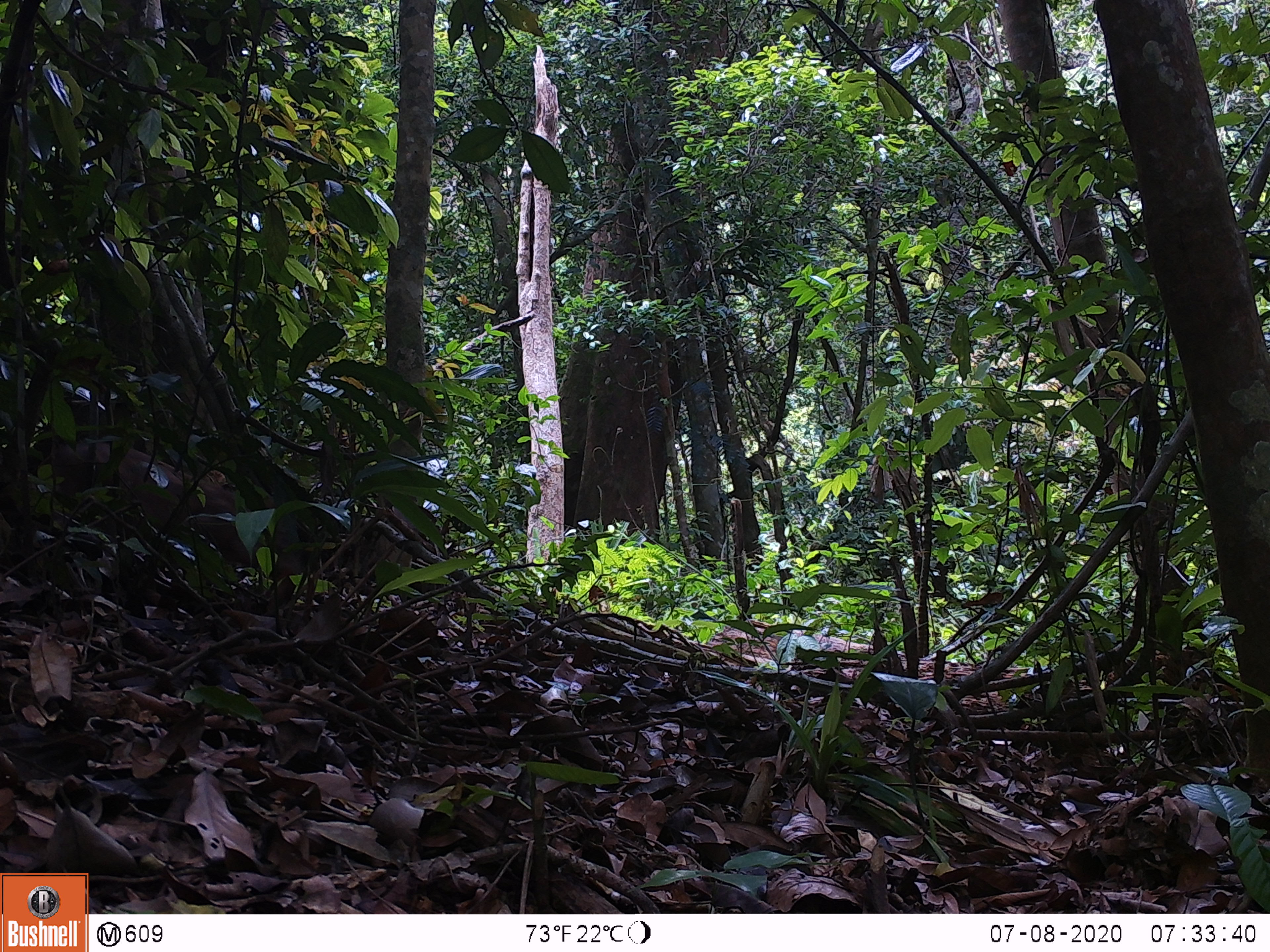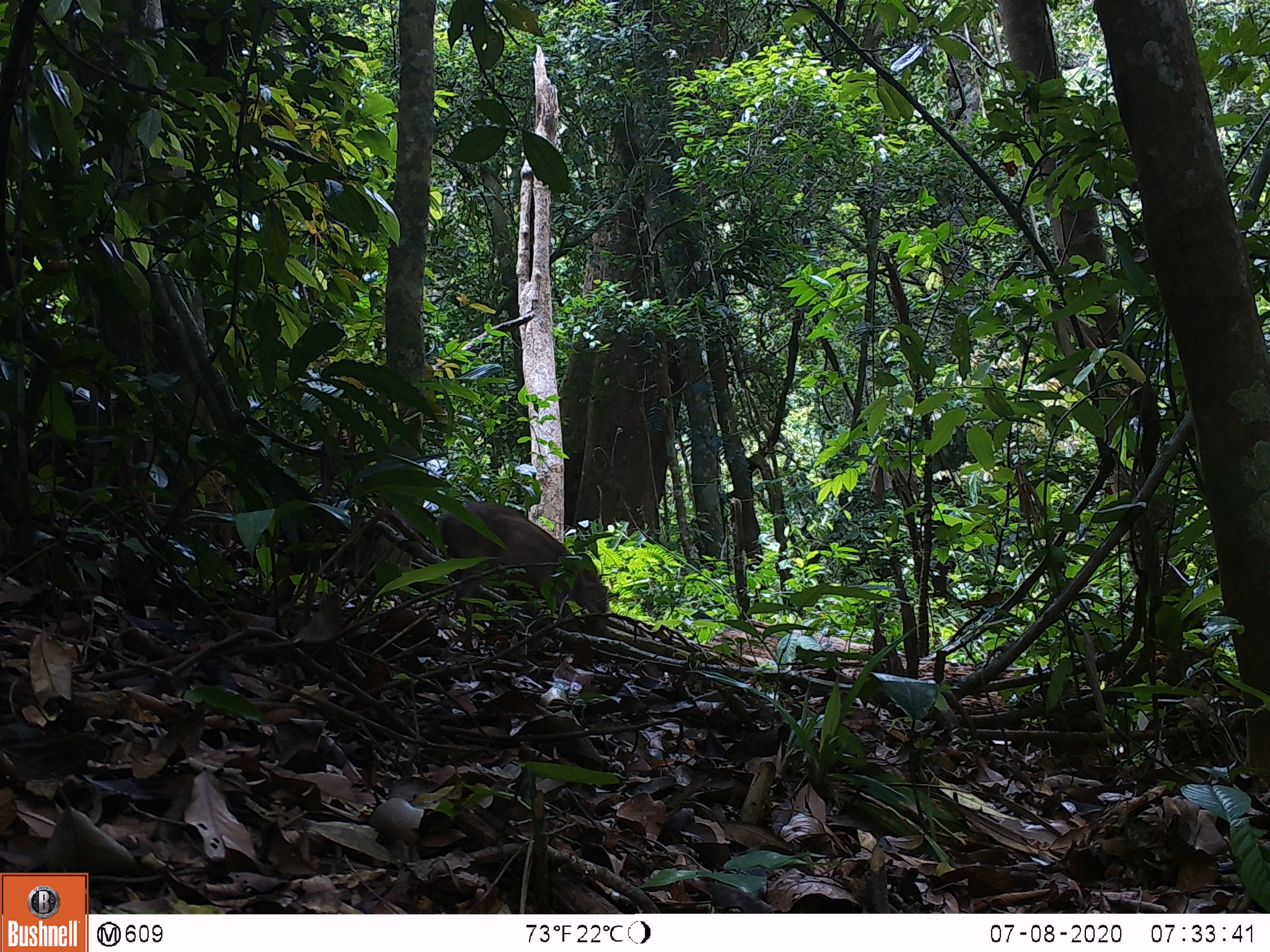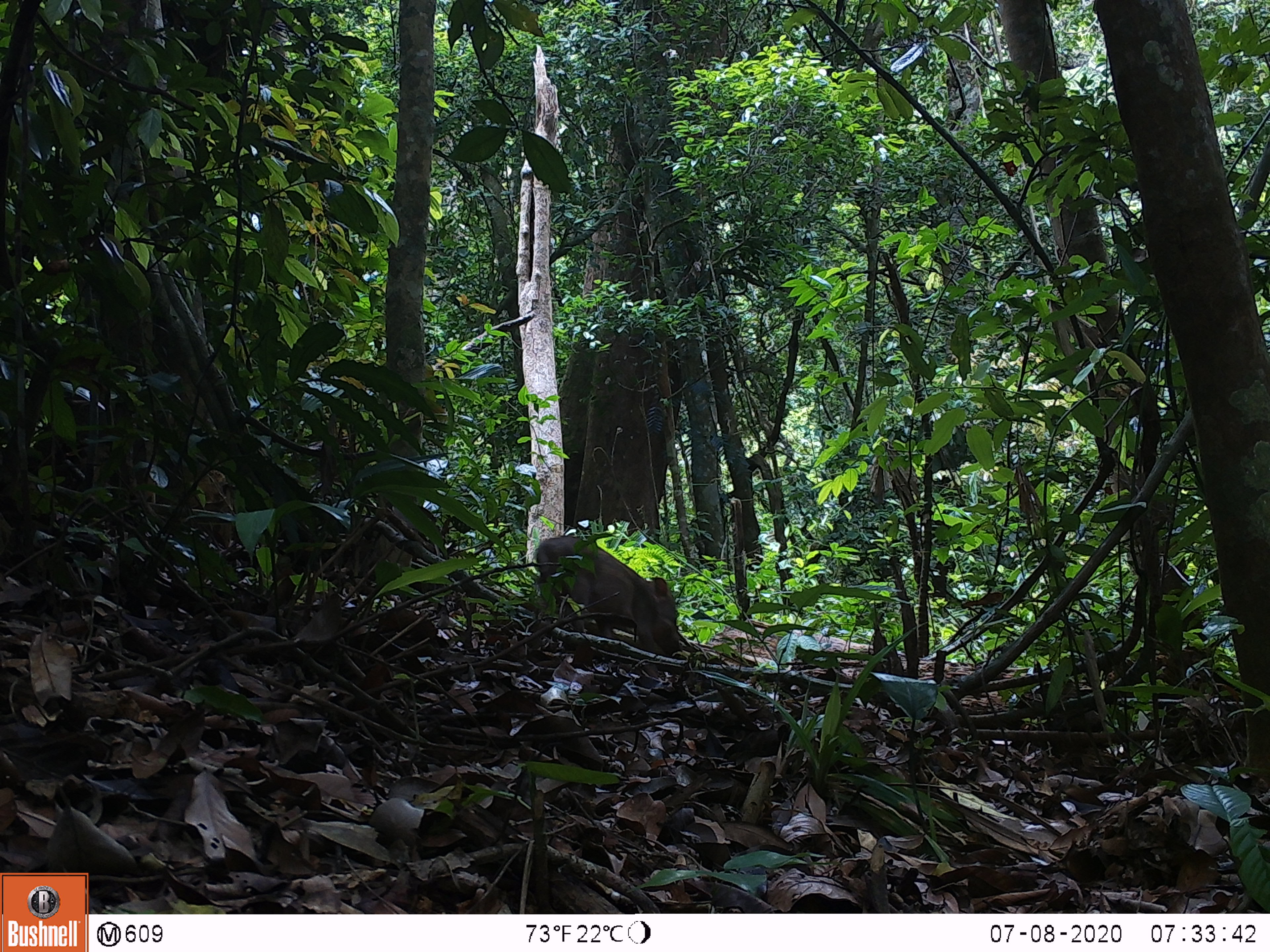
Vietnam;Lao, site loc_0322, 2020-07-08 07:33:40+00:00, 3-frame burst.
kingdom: Animalia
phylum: Chordata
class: Mammalia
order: Artiodactyla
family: Suidae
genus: Sus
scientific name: Sus scrofa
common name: eurasian wild pig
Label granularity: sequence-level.